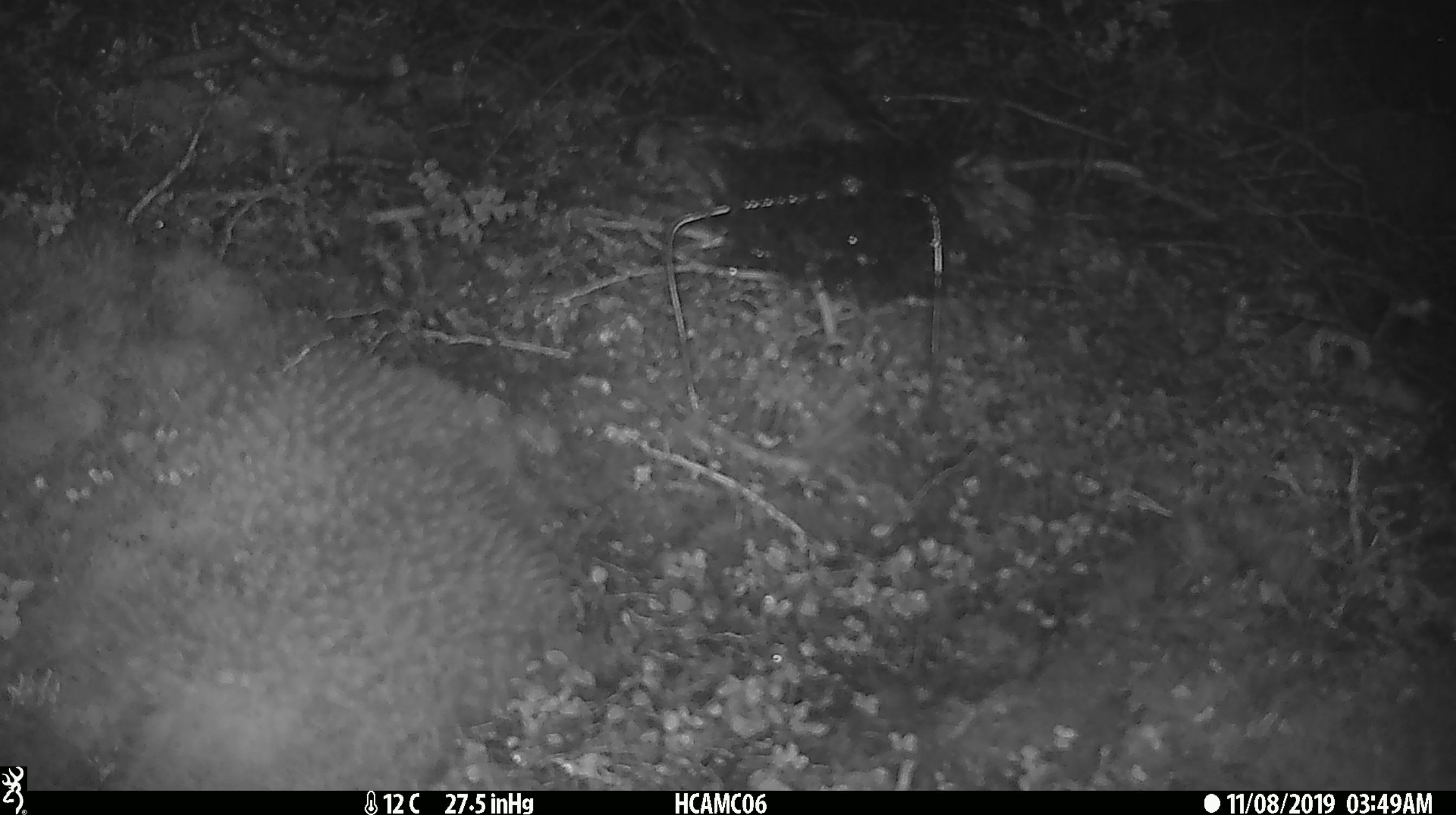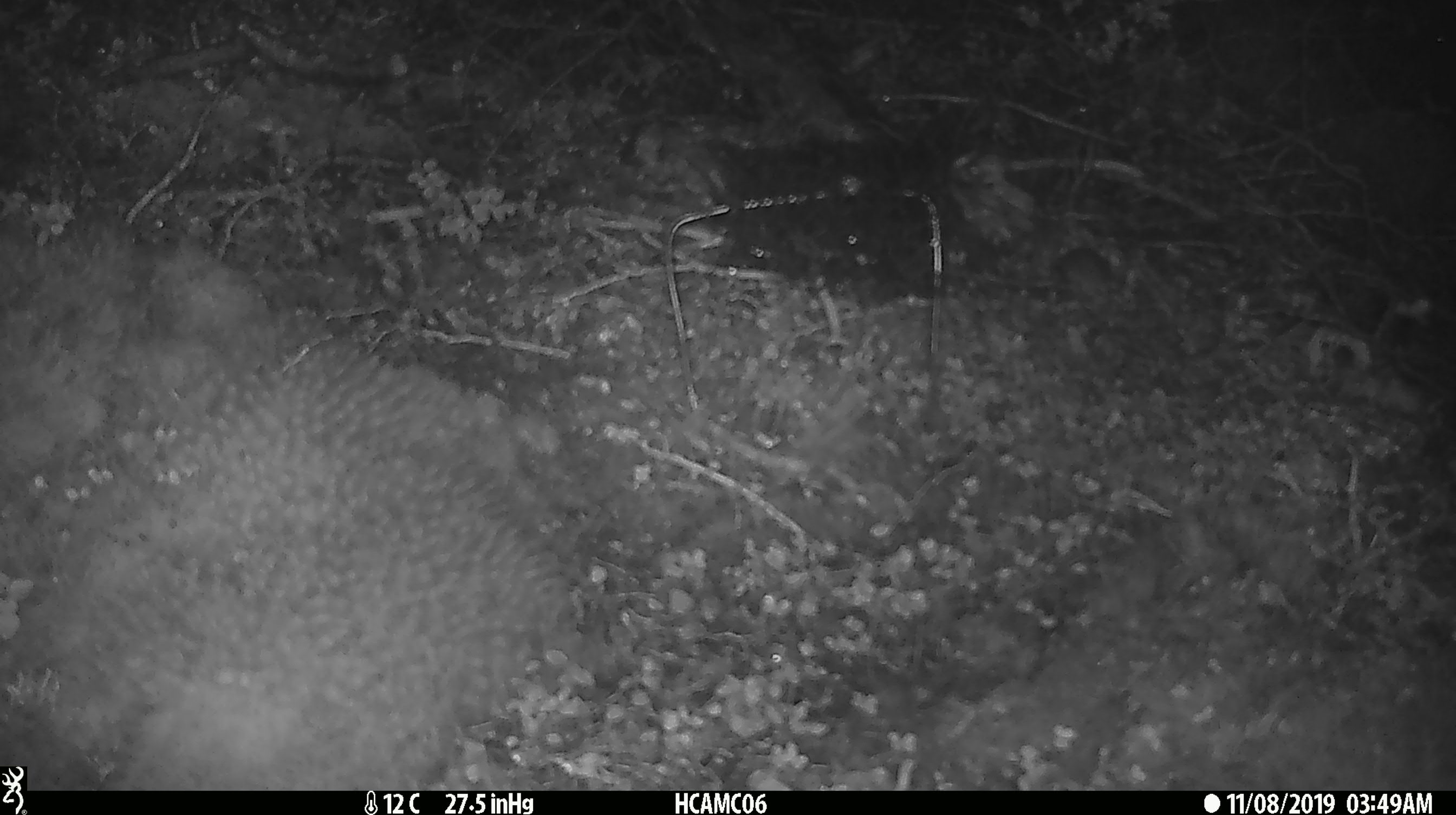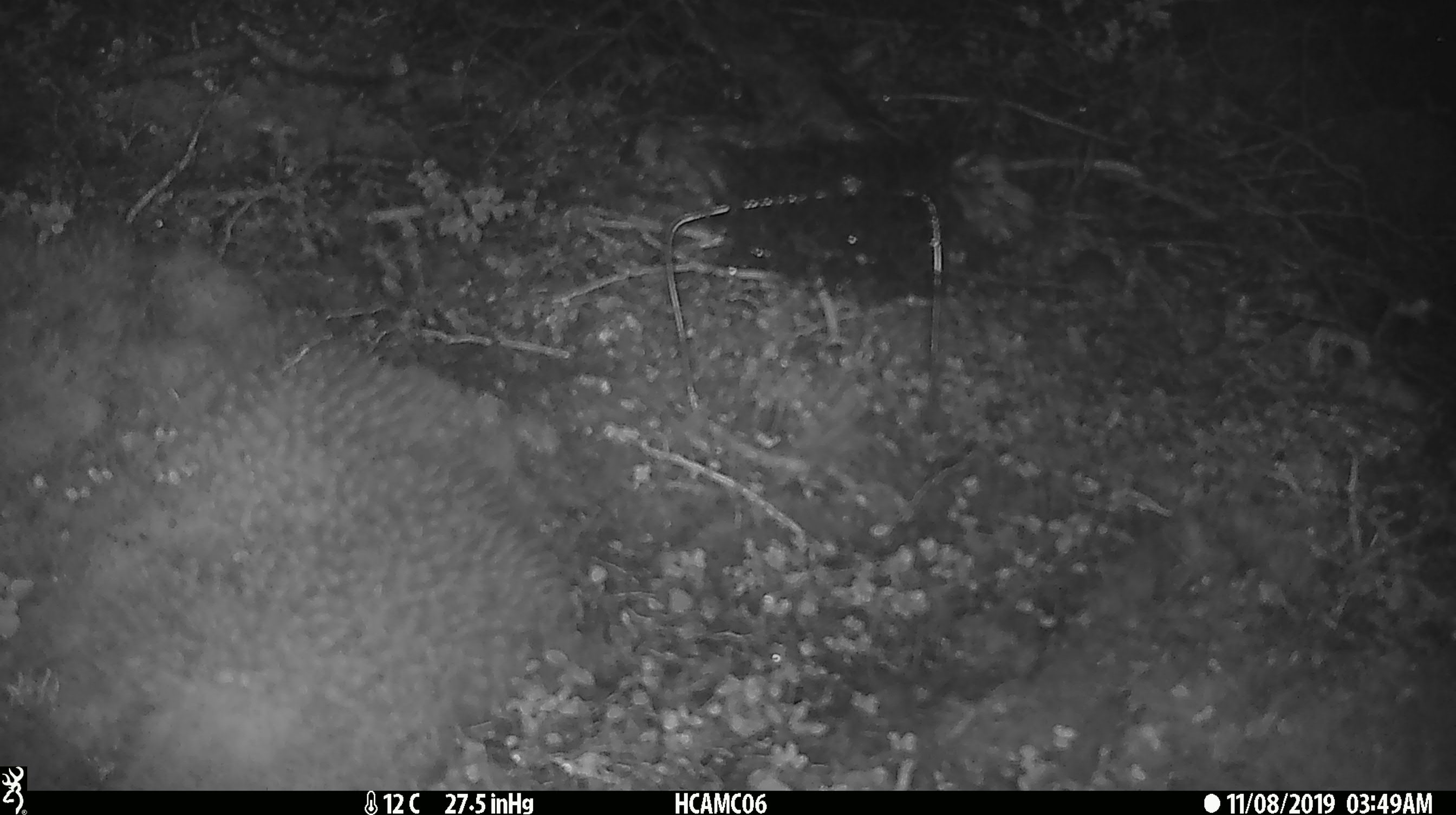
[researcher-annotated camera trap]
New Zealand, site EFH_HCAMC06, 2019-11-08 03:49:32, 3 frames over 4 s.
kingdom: Animalia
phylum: Chordata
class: Mammalia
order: Rodentia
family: Muridae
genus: Mus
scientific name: Mus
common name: mouse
Mouse (Mus).